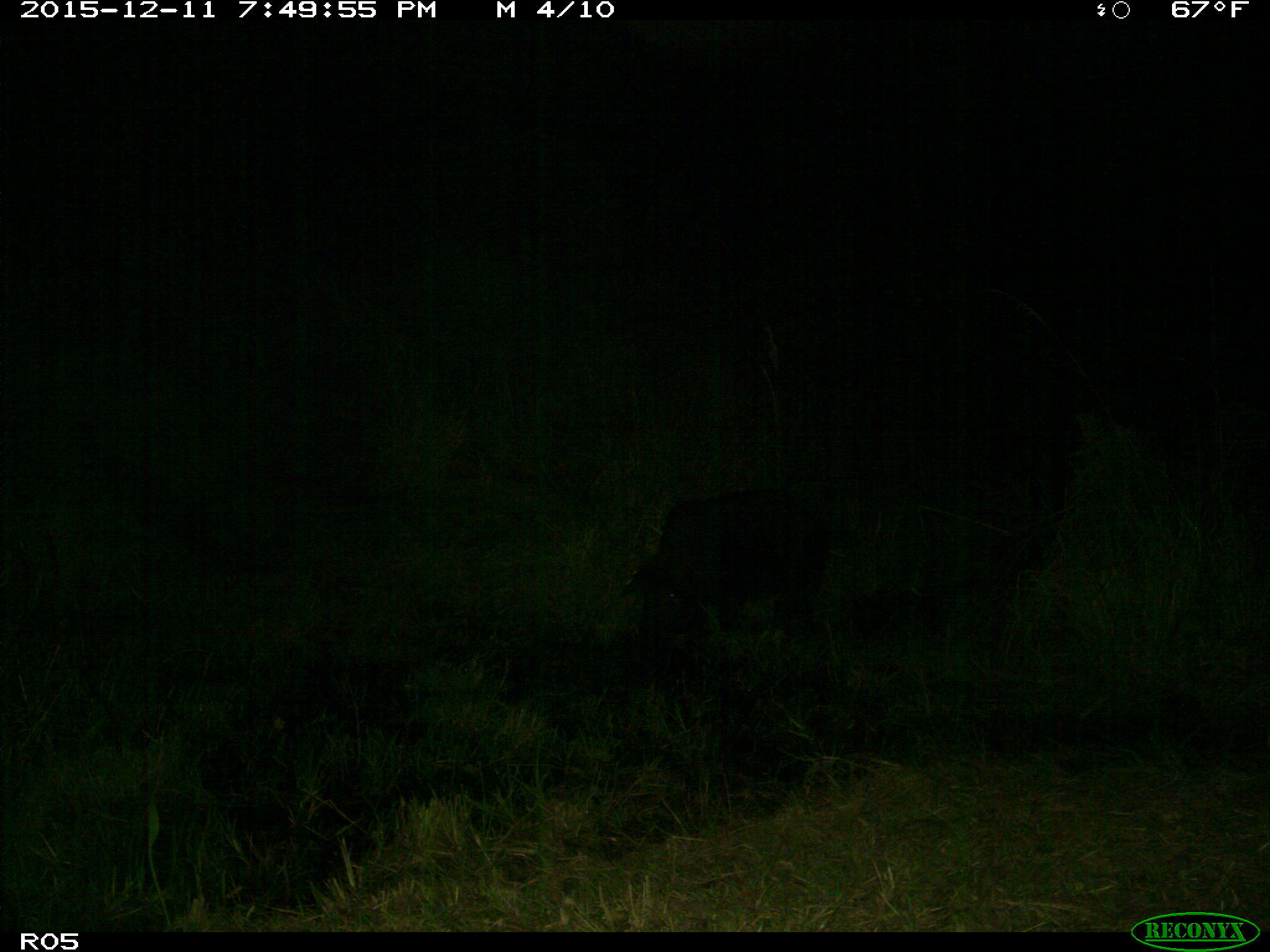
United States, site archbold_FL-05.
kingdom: Animalia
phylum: Chordata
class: Mammalia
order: Artiodactyla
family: Suidae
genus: Sus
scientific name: Sus scrofa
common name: wild boar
Sus scrofa (wild boar).